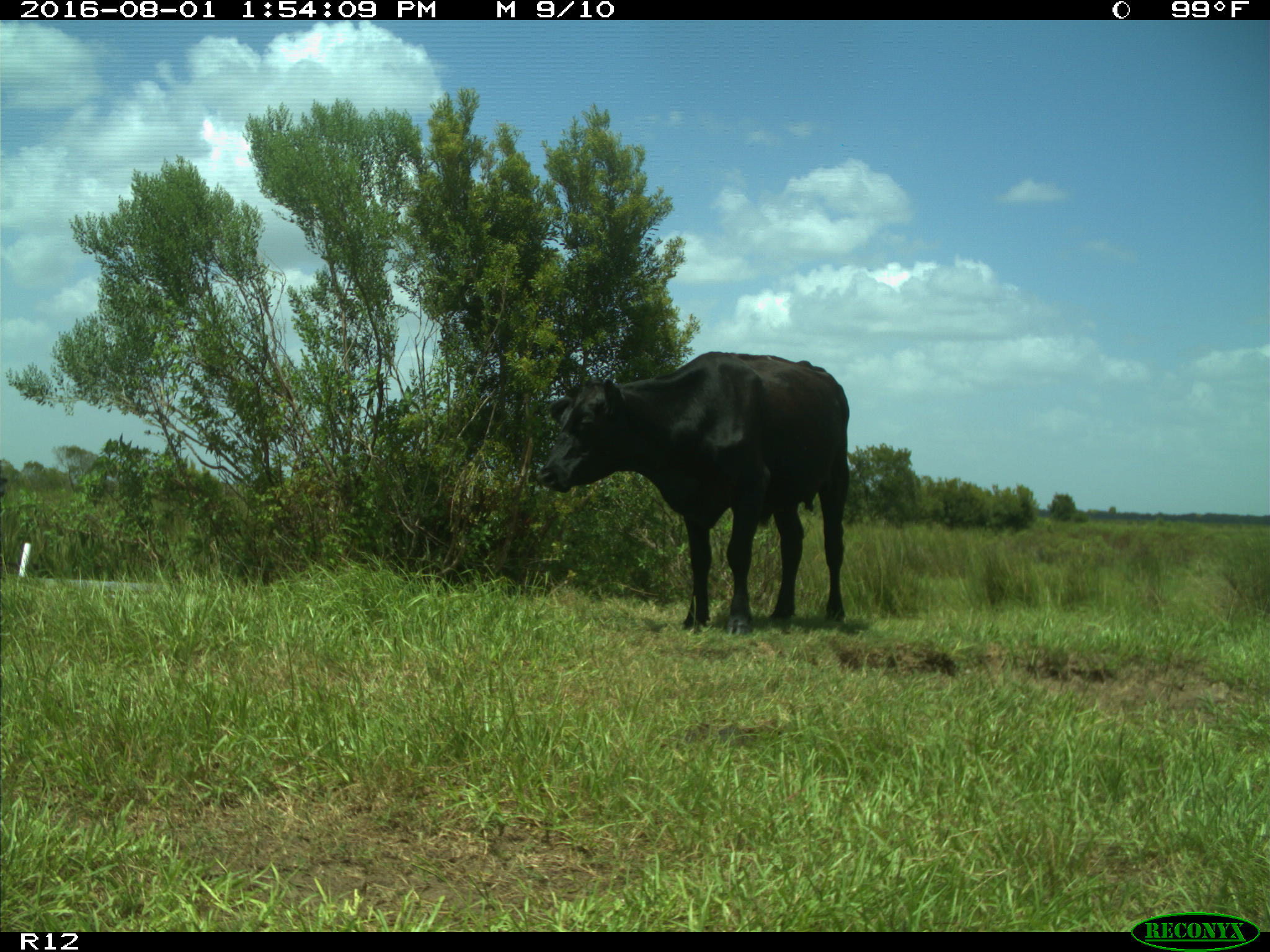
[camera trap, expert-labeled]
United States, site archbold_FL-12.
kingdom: Animalia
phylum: Chordata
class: Mammalia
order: Artiodactyla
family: Bovidae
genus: Bos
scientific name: Bos taurus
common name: domestic cow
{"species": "Bos taurus (domestic cow)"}